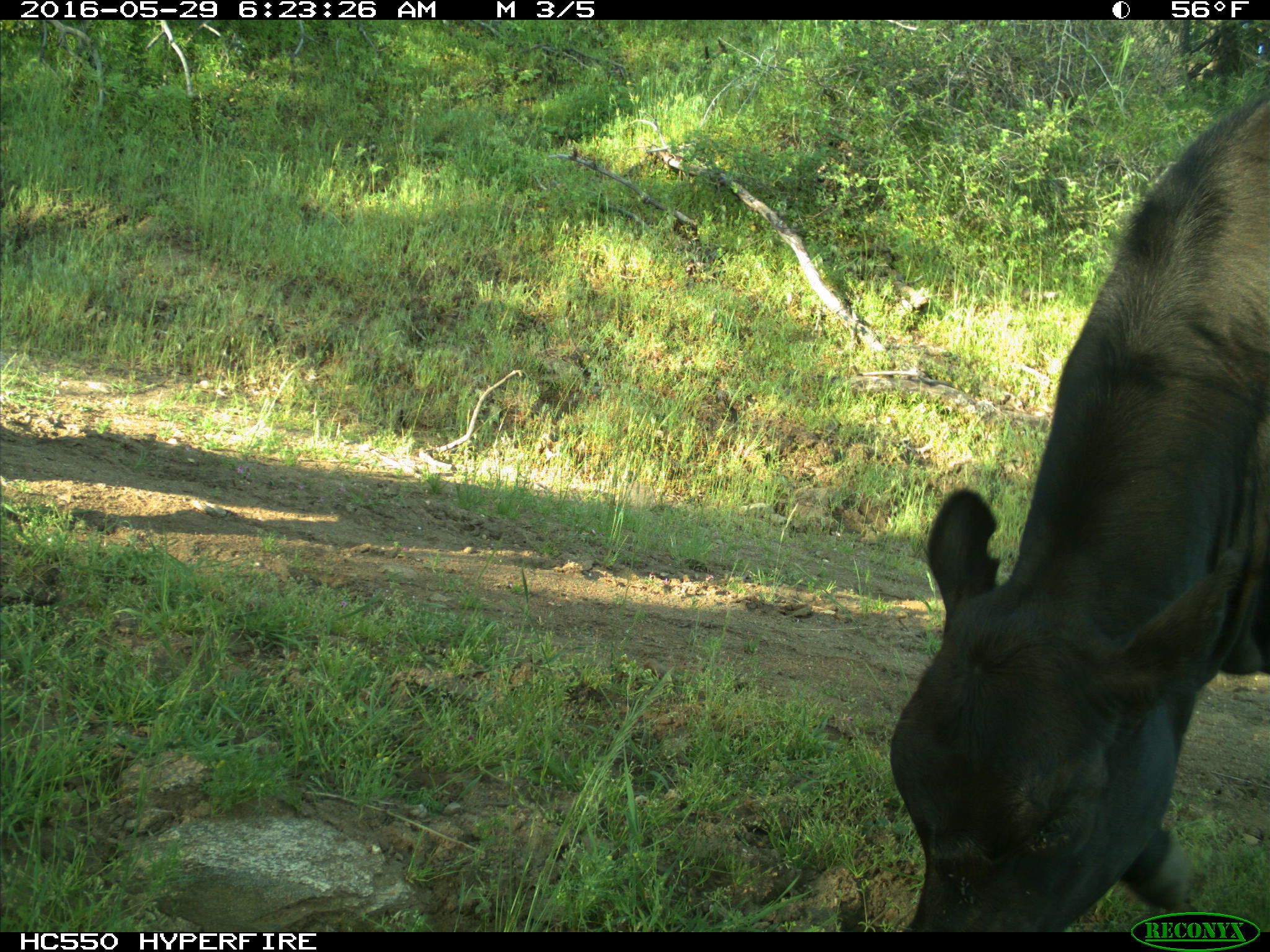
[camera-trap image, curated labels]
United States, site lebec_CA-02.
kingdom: Animalia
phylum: Chordata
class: Mammalia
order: Artiodactyla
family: Bovidae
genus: Bos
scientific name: Bos taurus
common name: domestic cow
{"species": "Bos taurus (domestic cow)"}